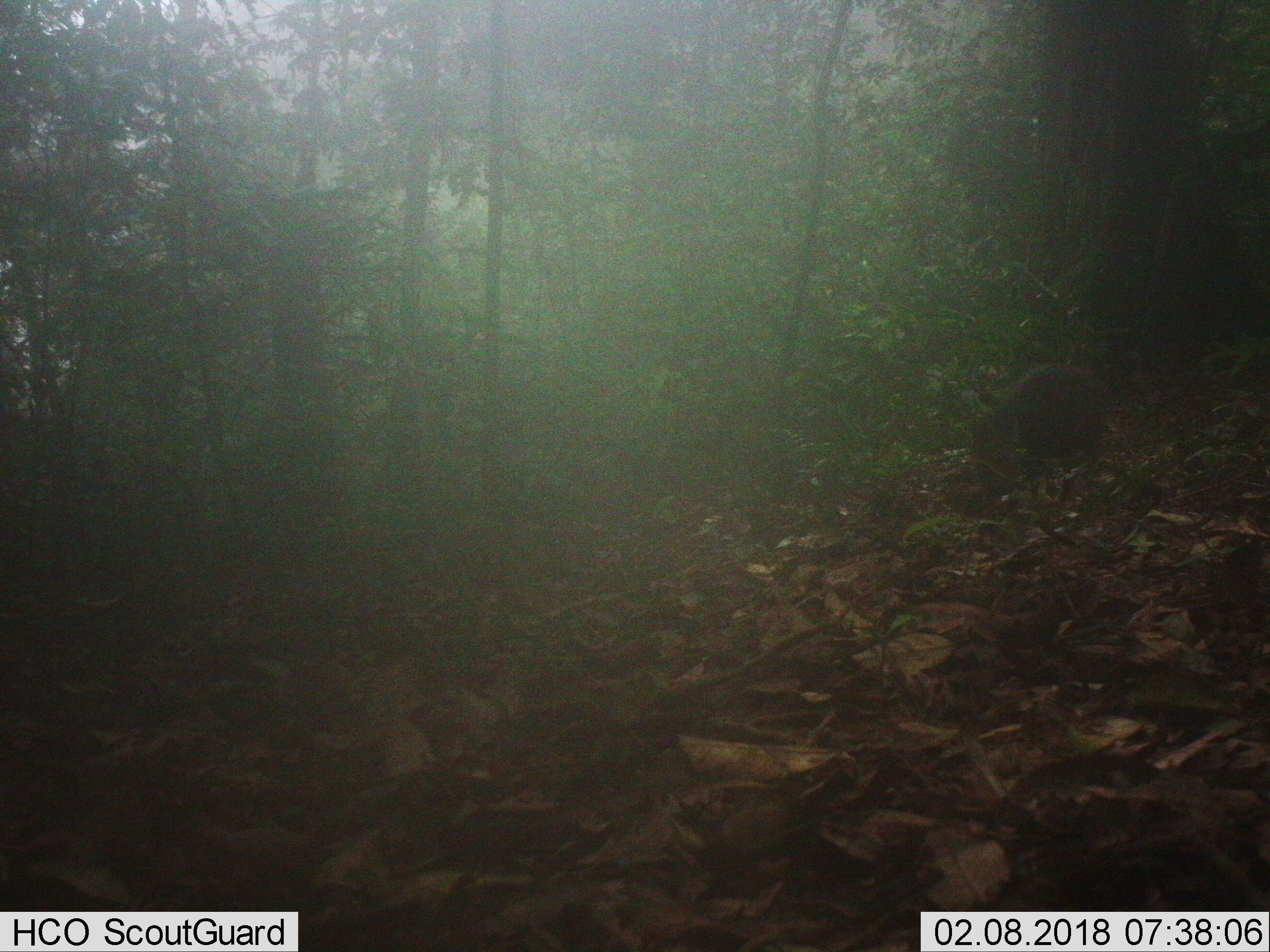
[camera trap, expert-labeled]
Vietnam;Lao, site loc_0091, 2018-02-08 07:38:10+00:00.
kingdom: Animalia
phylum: Chordata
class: Mammalia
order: Artiodactyla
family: Suidae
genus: Sus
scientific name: Sus scrofa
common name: eurasian wild pig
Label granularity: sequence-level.